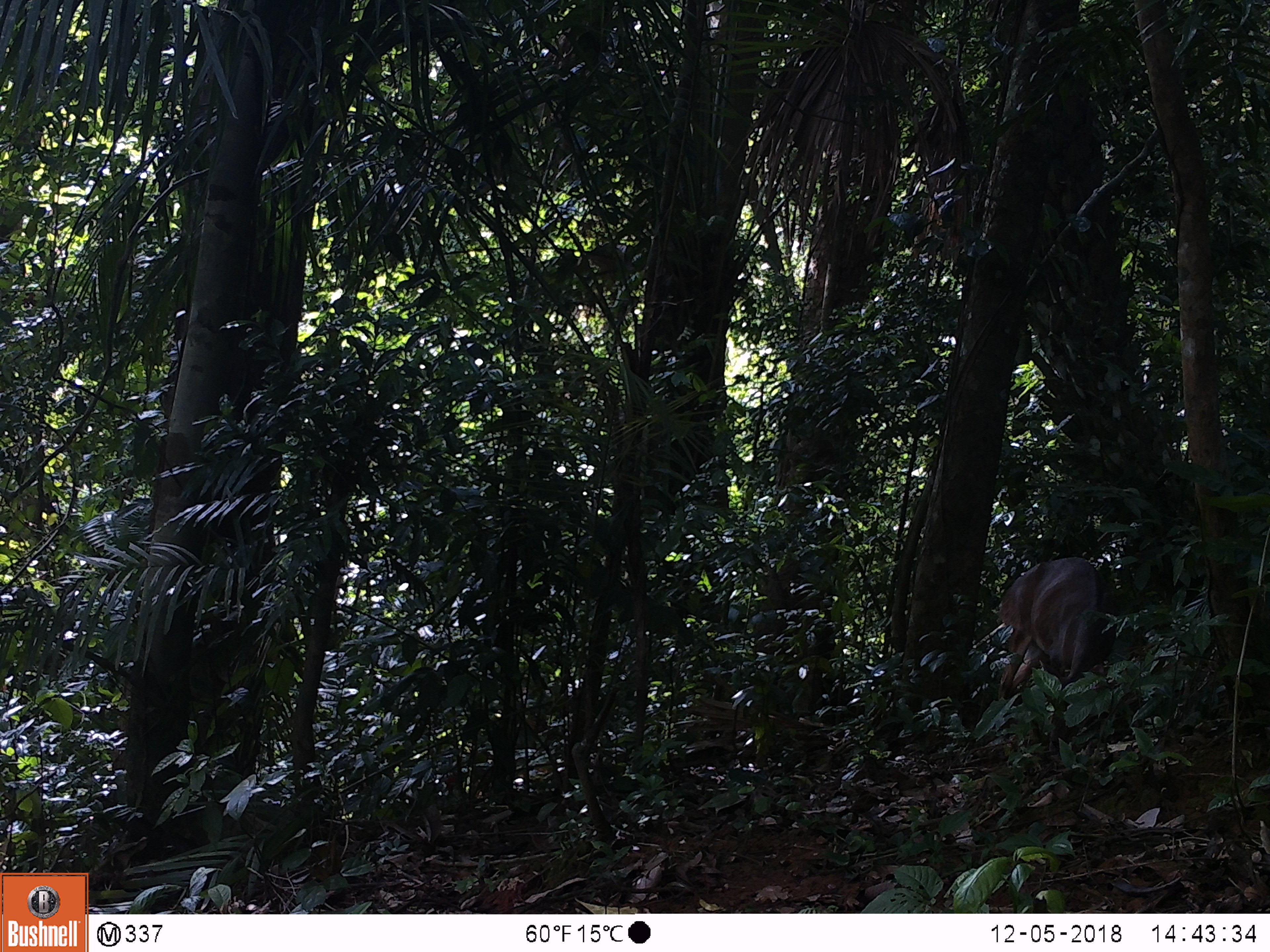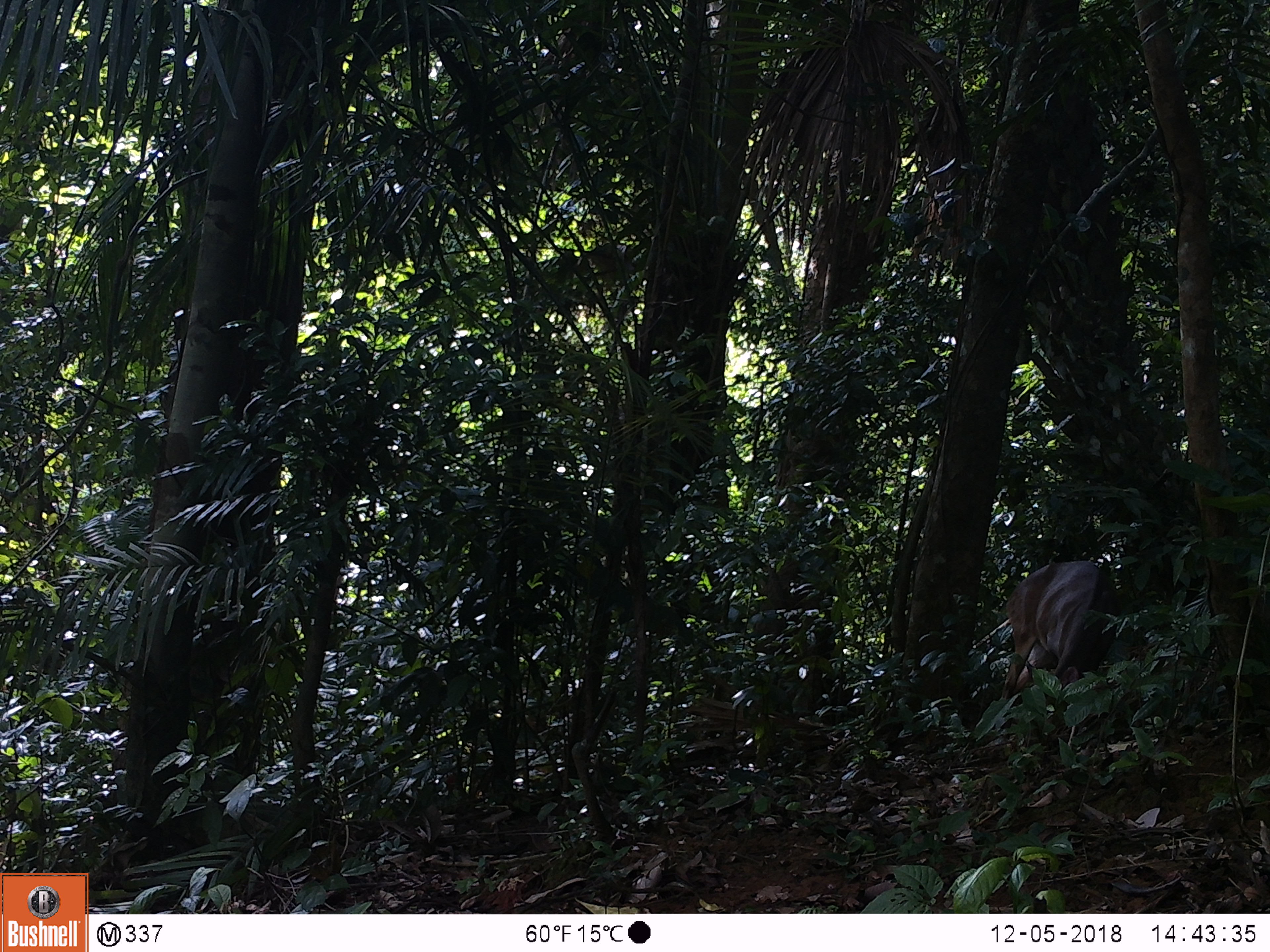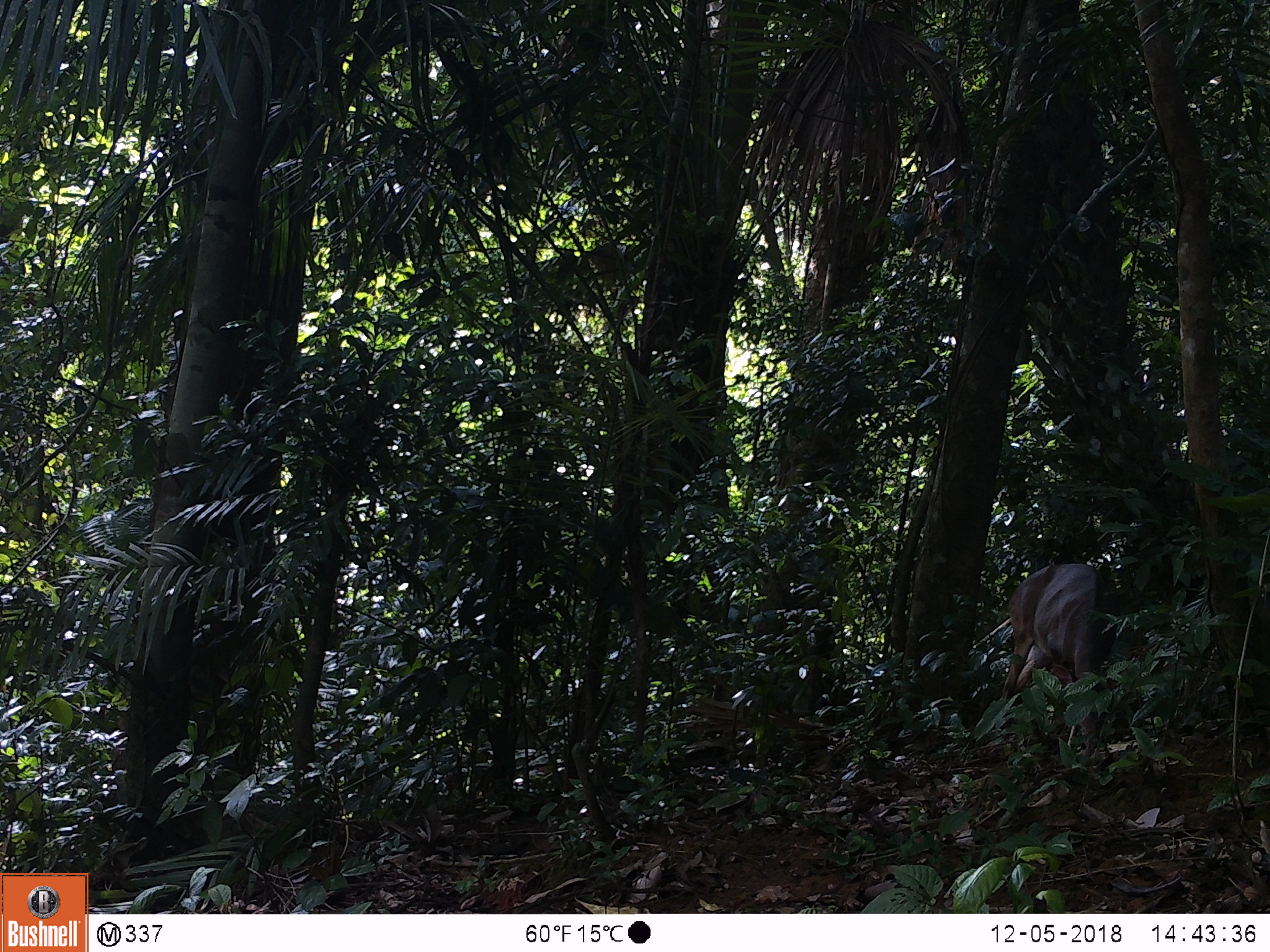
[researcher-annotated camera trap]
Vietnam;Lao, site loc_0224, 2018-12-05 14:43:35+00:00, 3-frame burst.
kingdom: Animalia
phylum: Chordata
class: Mammalia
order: Artiodactyla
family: Cervidae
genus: Muntiacus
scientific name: Muntiacus vuquangensis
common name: large-antlered muntjac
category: large antlered muntjac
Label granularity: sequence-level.